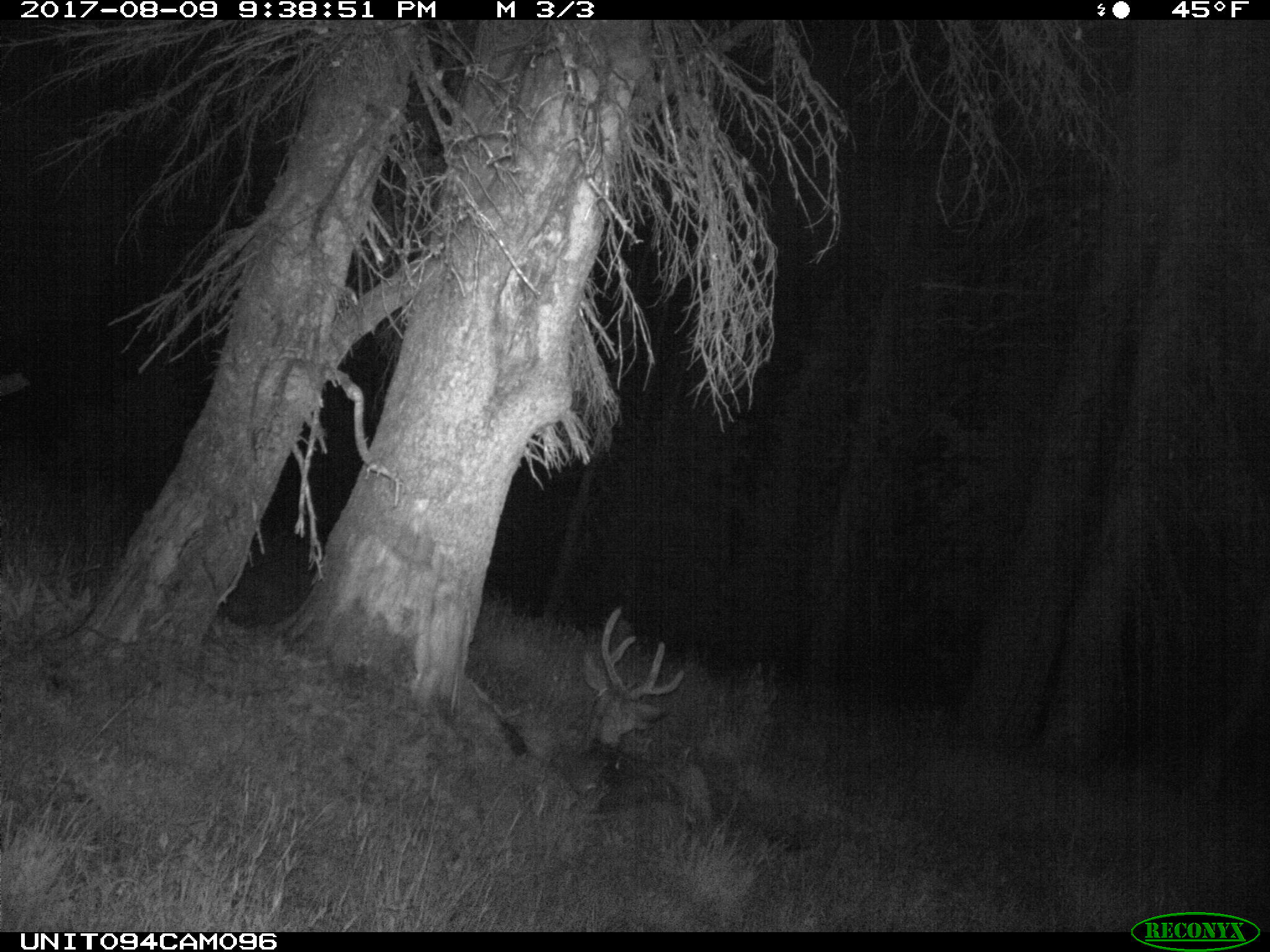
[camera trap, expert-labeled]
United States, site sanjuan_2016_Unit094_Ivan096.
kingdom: Animalia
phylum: Chordata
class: Mammalia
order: Artiodactyla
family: Cervidae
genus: Odocoileus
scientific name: Odocoileus hemionus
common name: mule deer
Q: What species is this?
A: Odocoileus hemionus (mule deer).